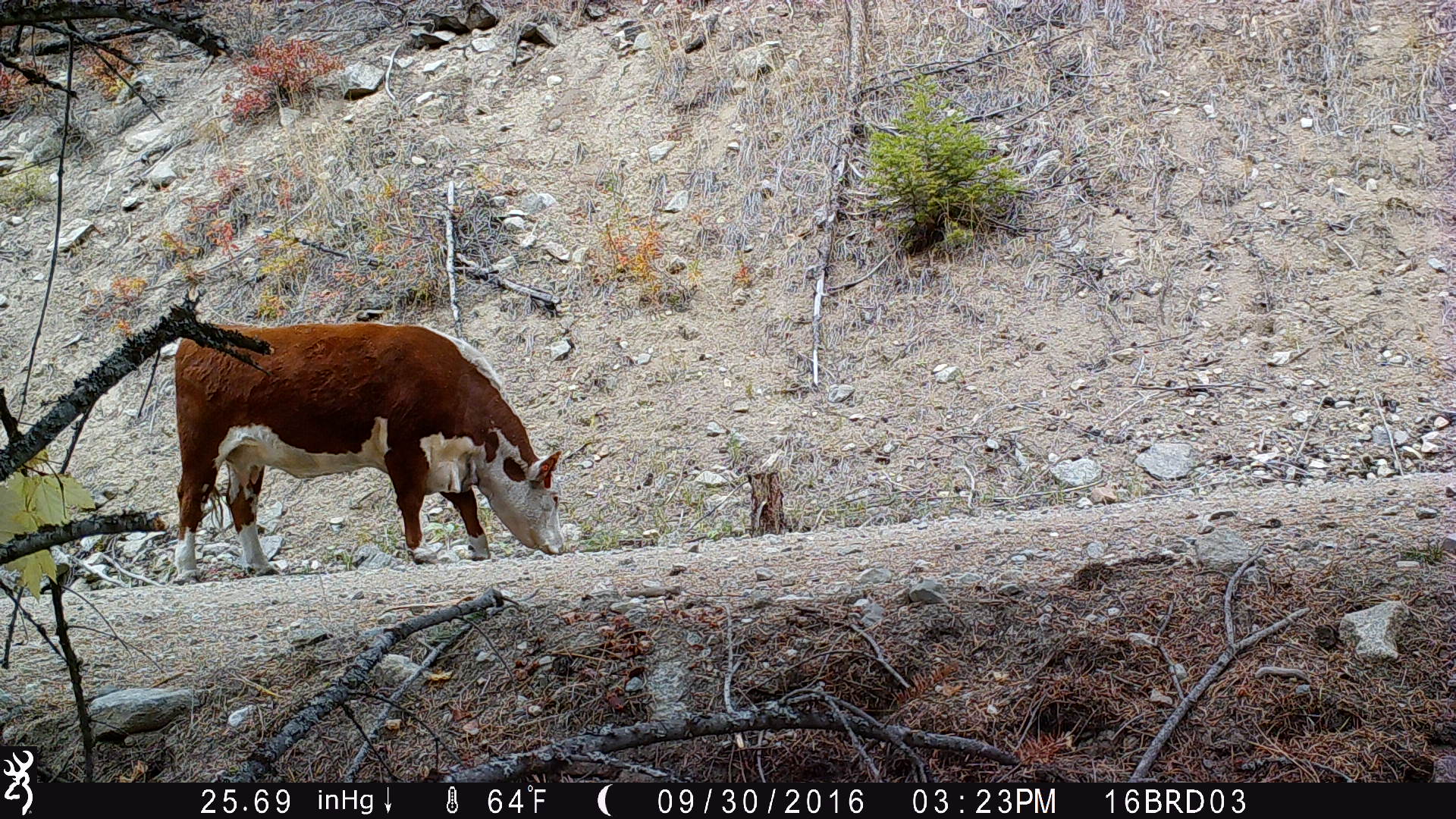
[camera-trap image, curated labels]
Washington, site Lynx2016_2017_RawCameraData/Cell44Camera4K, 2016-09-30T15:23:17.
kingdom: Animalia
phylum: Chordata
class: Mammalia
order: Artiodactyla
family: Bovidae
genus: Bos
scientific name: Bos taurus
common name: domestic cattle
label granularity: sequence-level